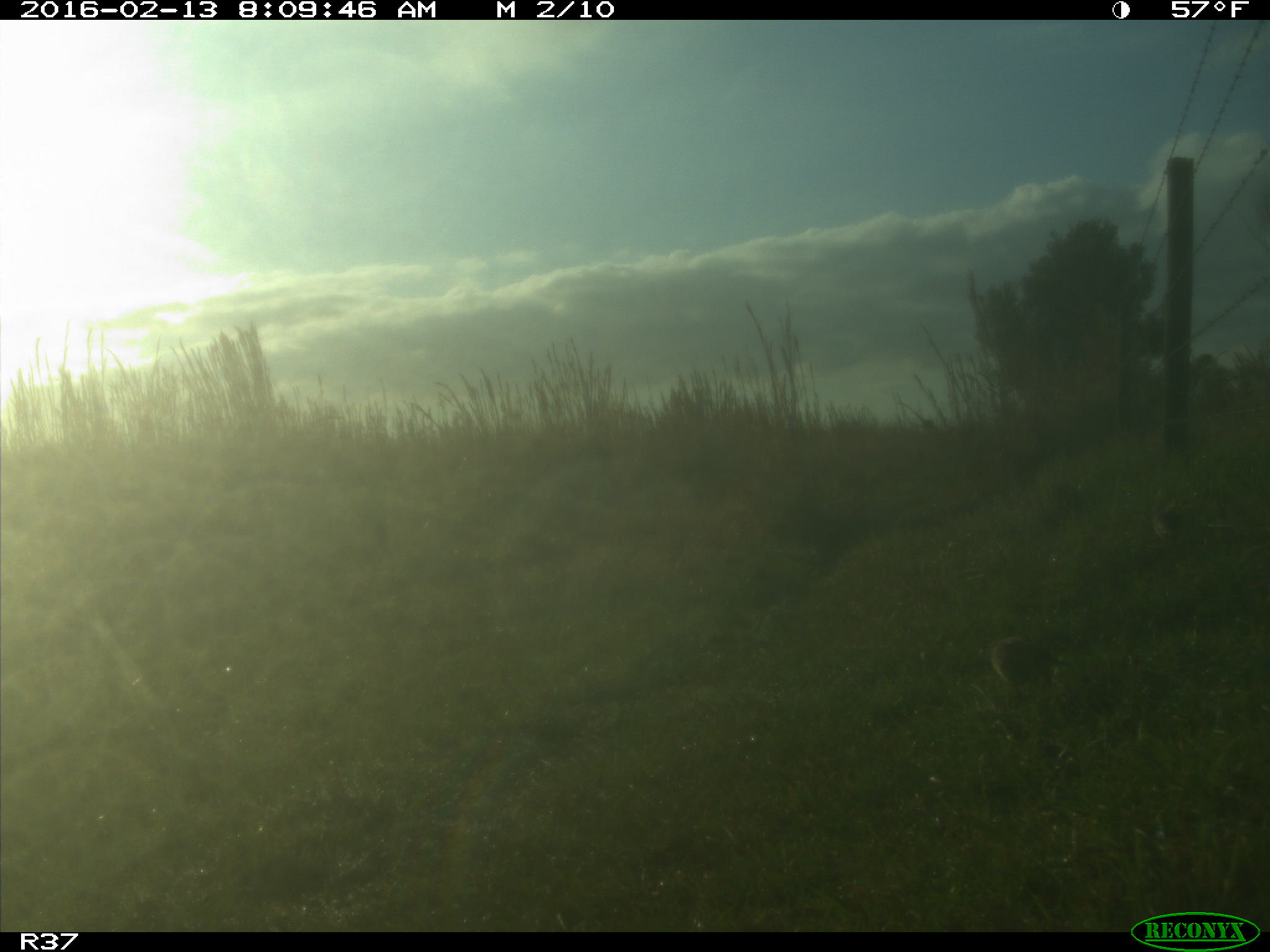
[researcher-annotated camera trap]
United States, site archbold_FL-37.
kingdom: Animalia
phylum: Chordata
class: Aves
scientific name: Aves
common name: birds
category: unidentified bird